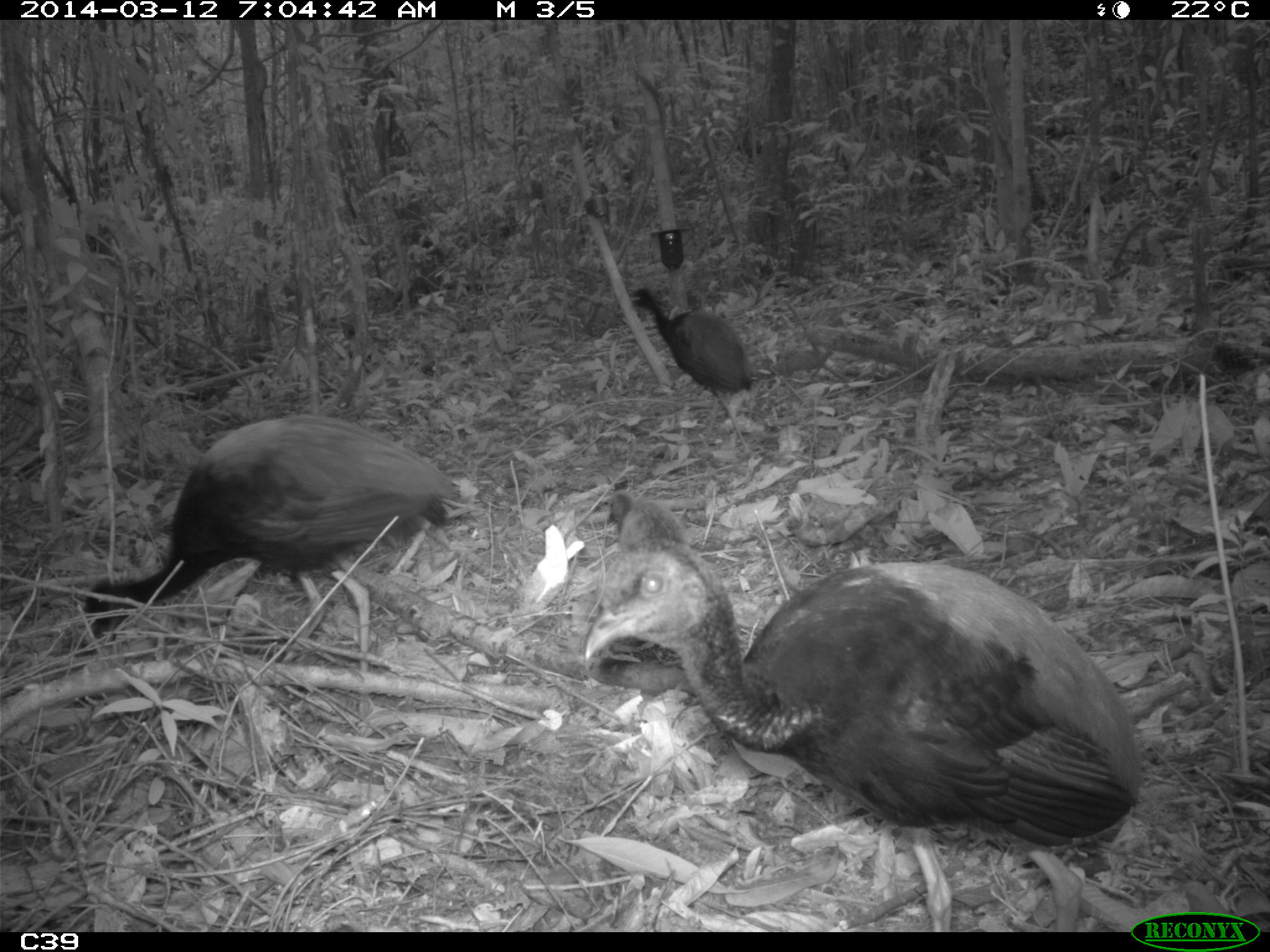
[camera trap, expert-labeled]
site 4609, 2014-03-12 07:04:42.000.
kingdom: Animalia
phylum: Chordata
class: Aves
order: Gruiformes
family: Psophiidae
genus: Psophia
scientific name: Psophia crepitans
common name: gray-winged trumpeter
Psophia crepitans (gray-winged trumpeter), count 8, age adult.